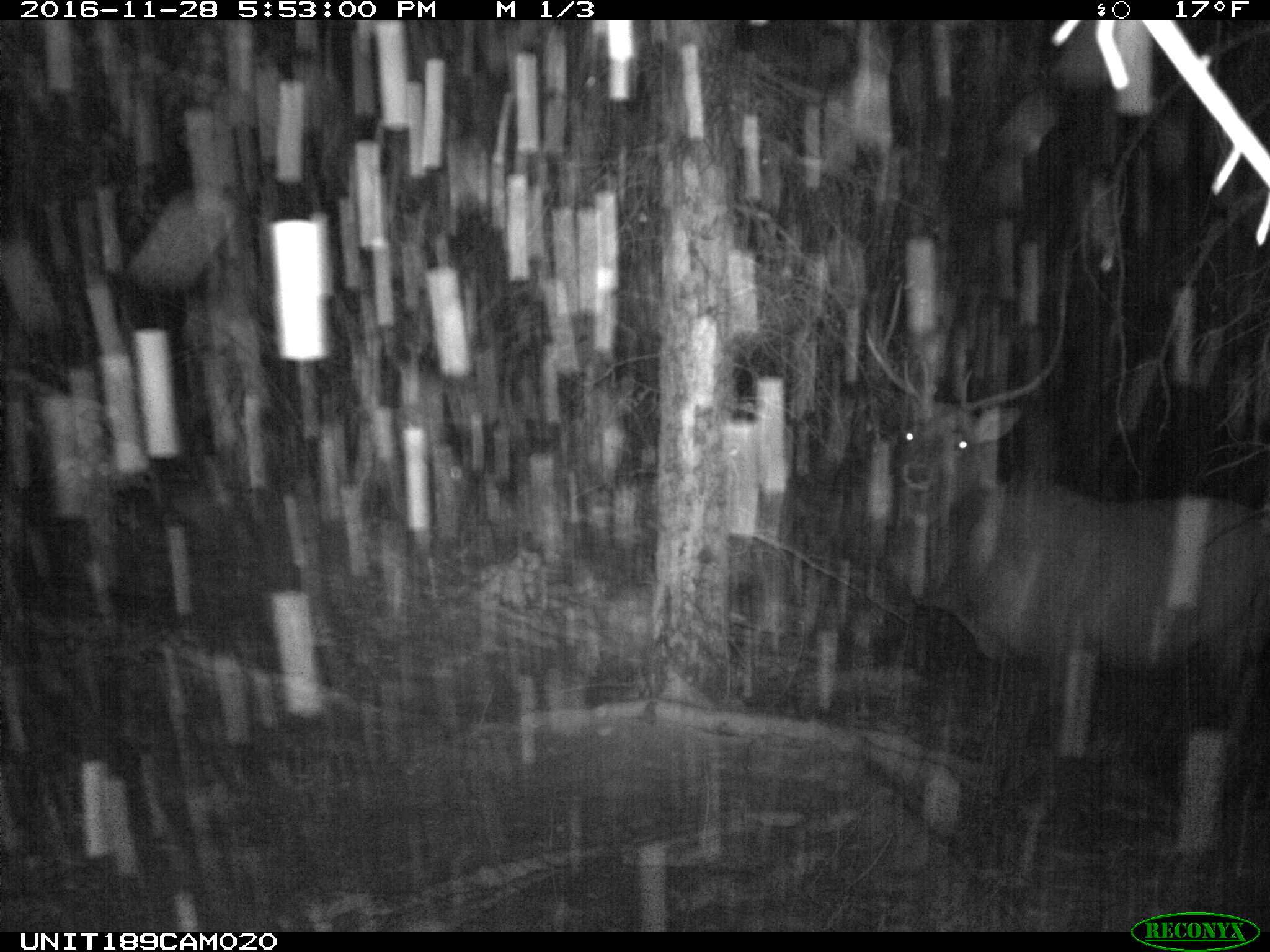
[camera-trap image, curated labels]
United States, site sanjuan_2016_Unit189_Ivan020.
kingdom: Animalia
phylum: Chordata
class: Mammalia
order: Artiodactyla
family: Cervidae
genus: Cervus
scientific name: Cervus elaphus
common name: red deer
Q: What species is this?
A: Cervus elaphus (red deer).